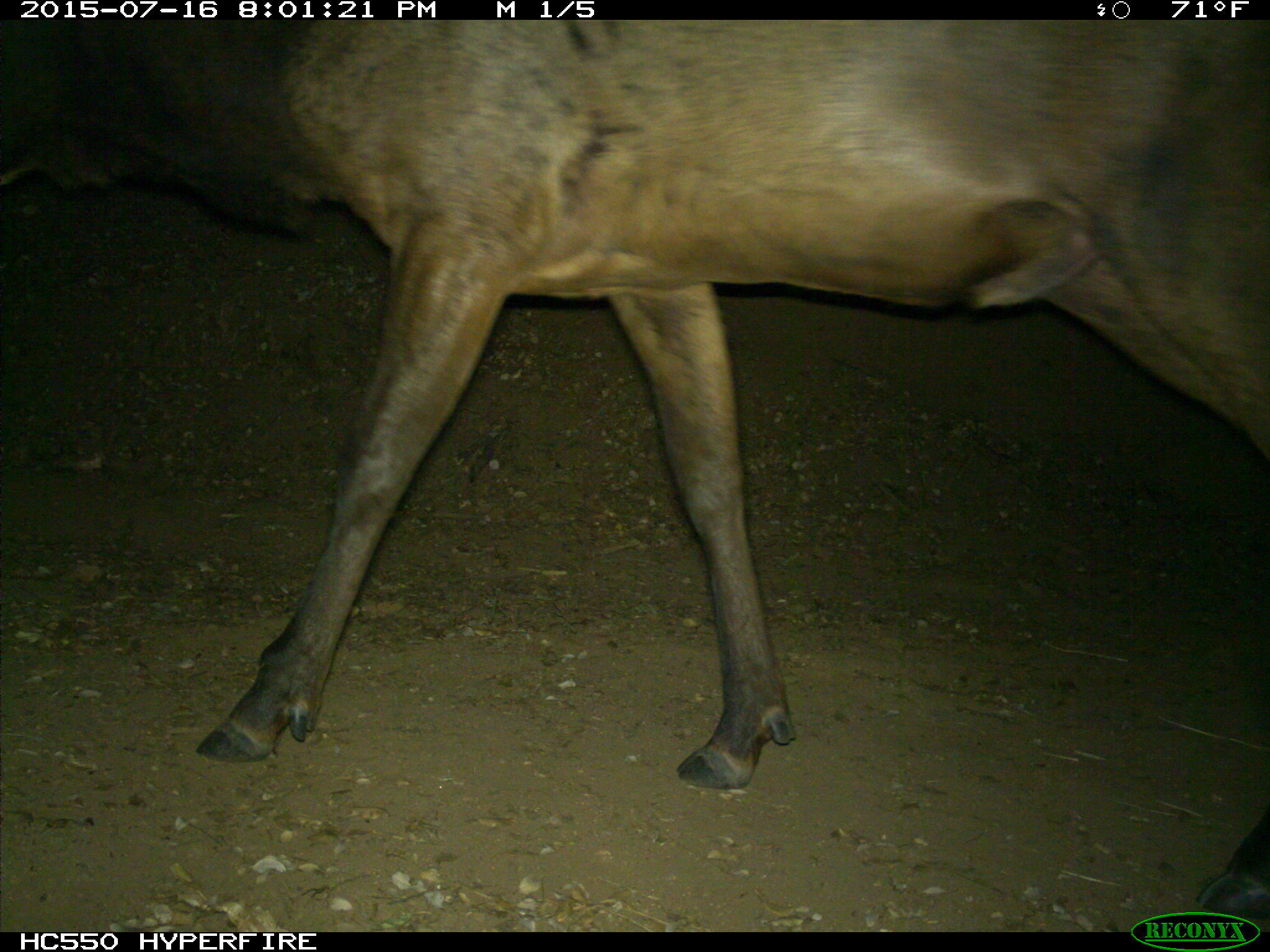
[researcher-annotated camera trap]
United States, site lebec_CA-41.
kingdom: Animalia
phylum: Chordata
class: Mammalia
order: Artiodactyla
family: Cervidae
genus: Cervus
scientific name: Cervus canadensis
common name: elk